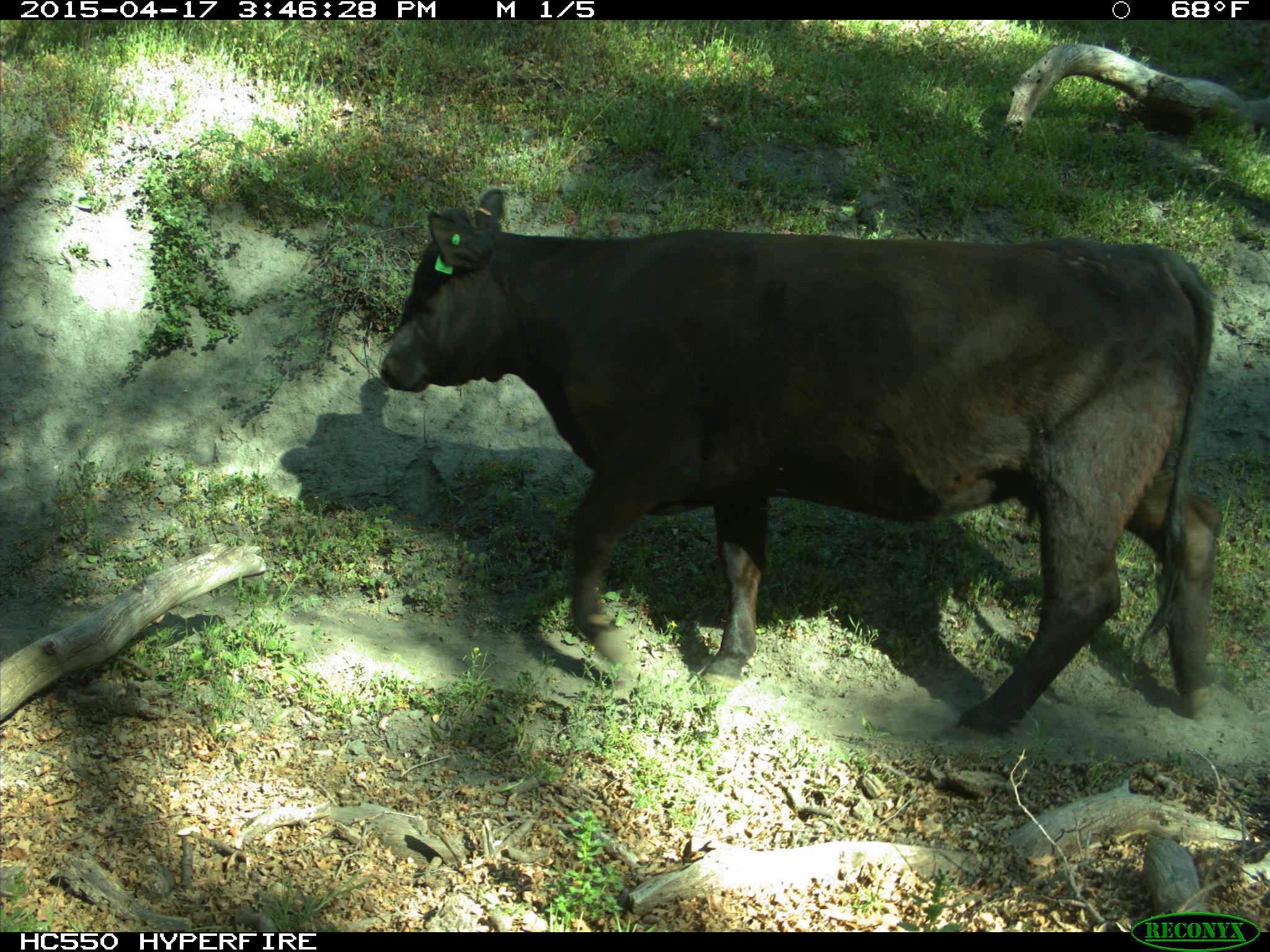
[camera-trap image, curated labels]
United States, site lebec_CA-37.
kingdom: Animalia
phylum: Chordata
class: Mammalia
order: Artiodactyla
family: Bovidae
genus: Bos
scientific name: Bos taurus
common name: domestic cow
Bos taurus (domestic cow).